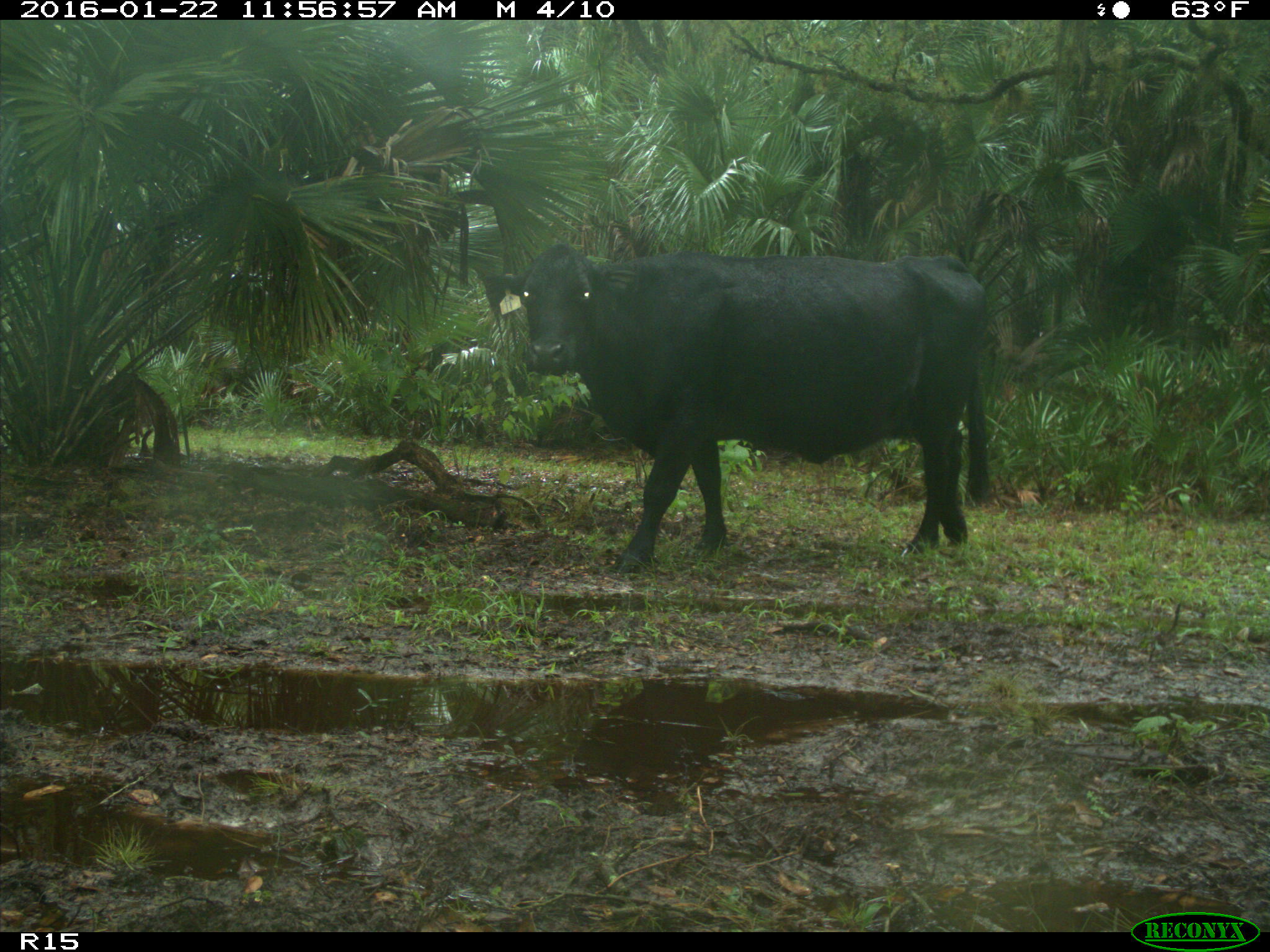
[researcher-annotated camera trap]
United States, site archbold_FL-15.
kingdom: Animalia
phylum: Chordata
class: Mammalia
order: Artiodactyla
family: Bovidae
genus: Bos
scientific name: Bos taurus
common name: domestic cow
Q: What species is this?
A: Bos taurus (domestic cow).